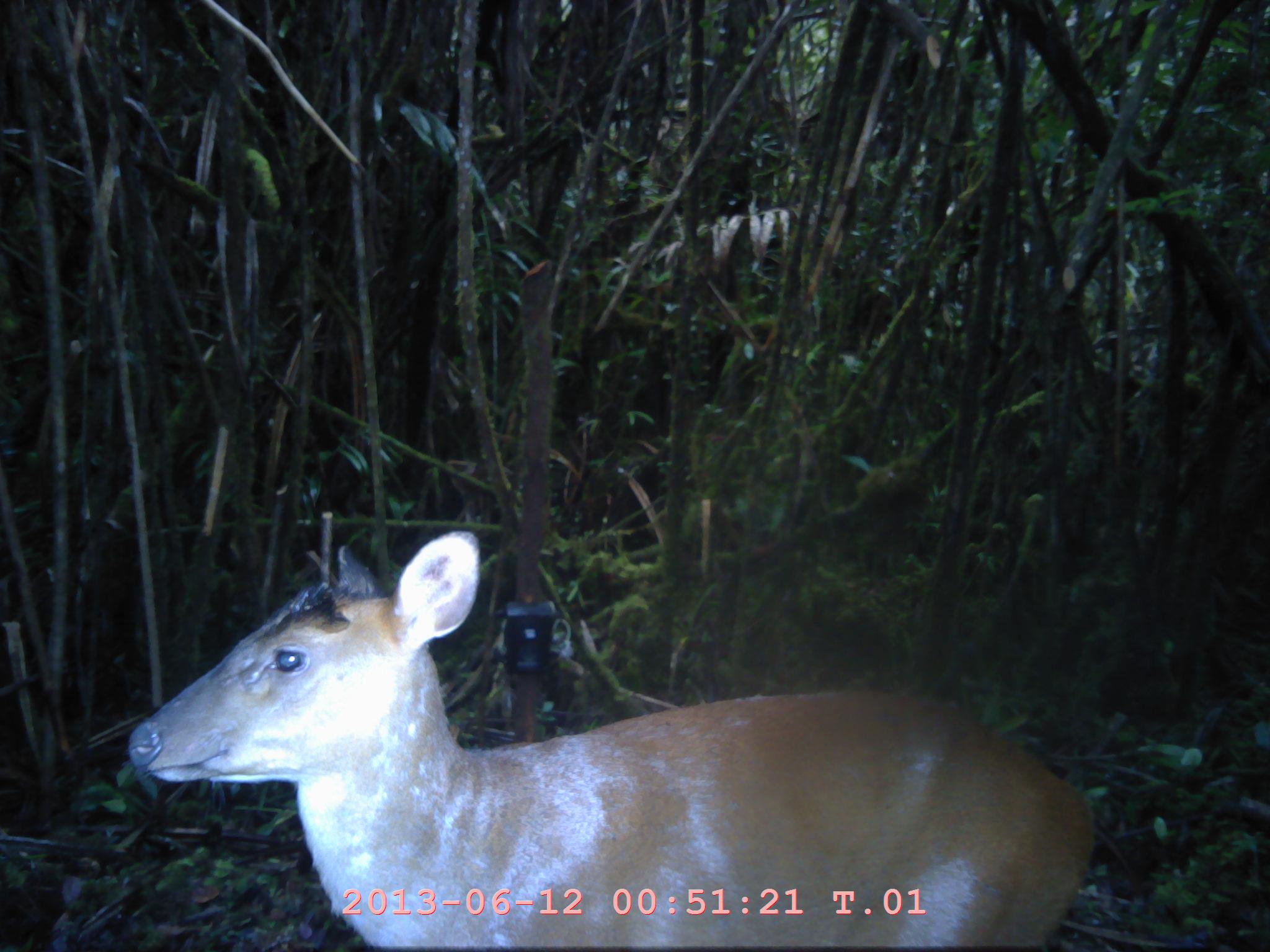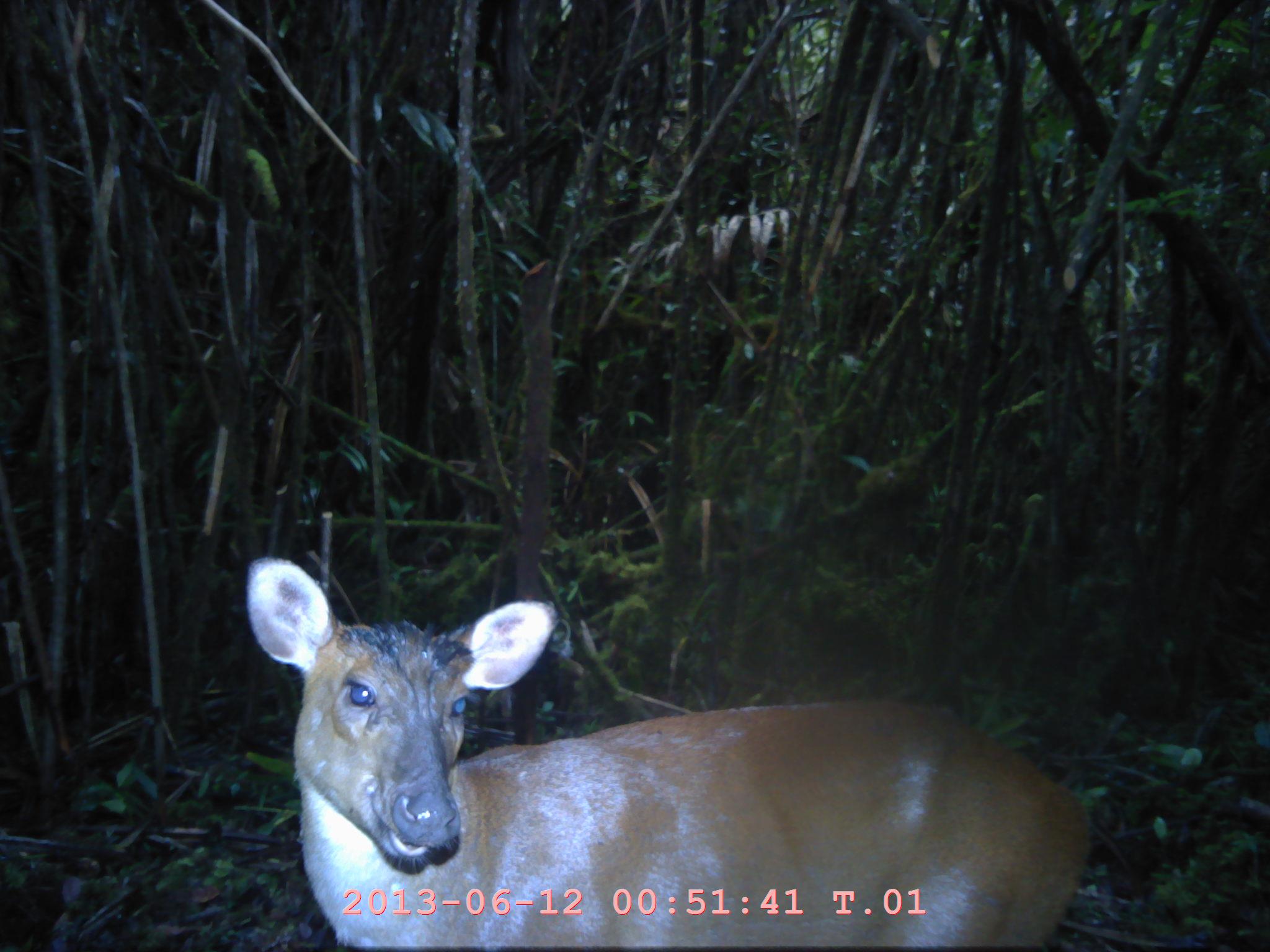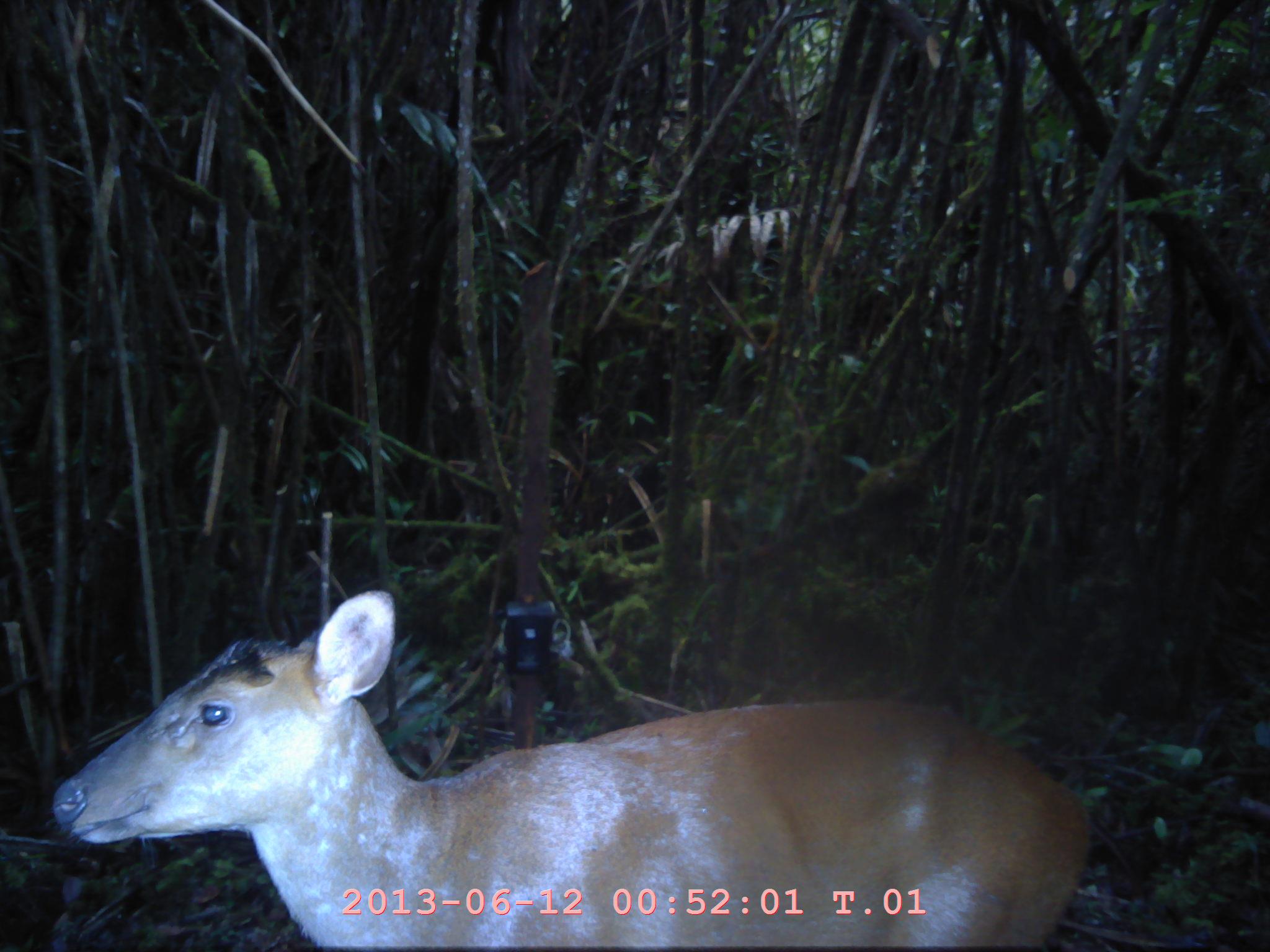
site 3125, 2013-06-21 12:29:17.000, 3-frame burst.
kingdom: Animalia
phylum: Chordata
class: Mammalia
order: Artiodactyla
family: Cervidae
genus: Muntiacus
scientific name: Muntiacus muntjak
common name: southern red muntjac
Muntiacus muntjak (southern red muntjac), count 1.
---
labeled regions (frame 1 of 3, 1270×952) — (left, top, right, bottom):
muntiacus muntjak: (122, 528, 1098, 943)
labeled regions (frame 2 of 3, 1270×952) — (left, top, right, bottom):
muntiacus muntjak: (241, 555, 1090, 946)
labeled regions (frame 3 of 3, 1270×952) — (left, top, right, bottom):
muntiacus muntjak: (50, 585, 1094, 946)